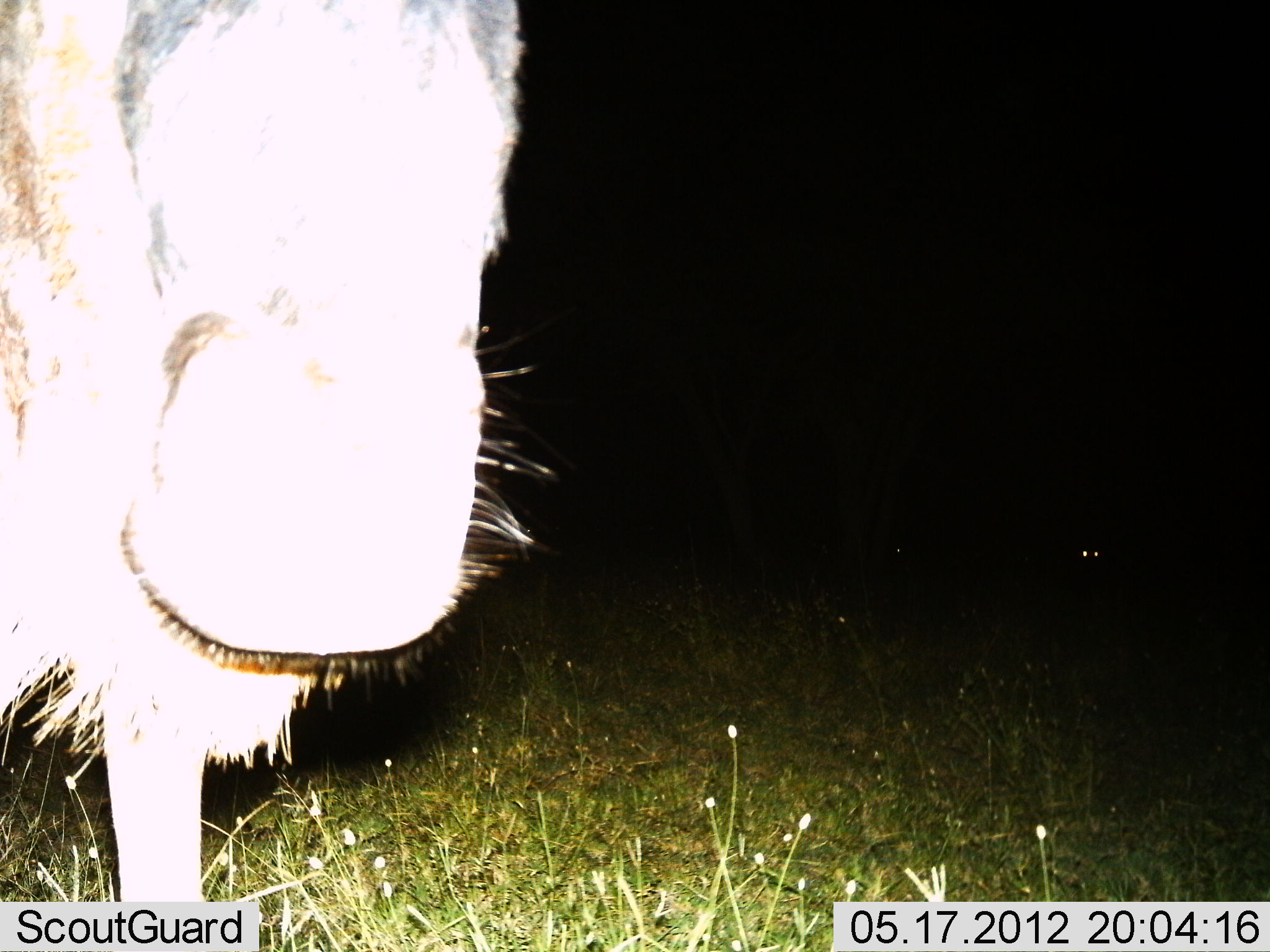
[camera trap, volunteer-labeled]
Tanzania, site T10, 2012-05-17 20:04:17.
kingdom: Animalia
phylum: Chordata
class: Mammalia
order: Artiodactyla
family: Bovidae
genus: Connochaetes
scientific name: Connochaetes taurinus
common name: blue wildebeest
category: wildebeest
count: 1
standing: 90%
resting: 0%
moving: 10%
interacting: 0%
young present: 0%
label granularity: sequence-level